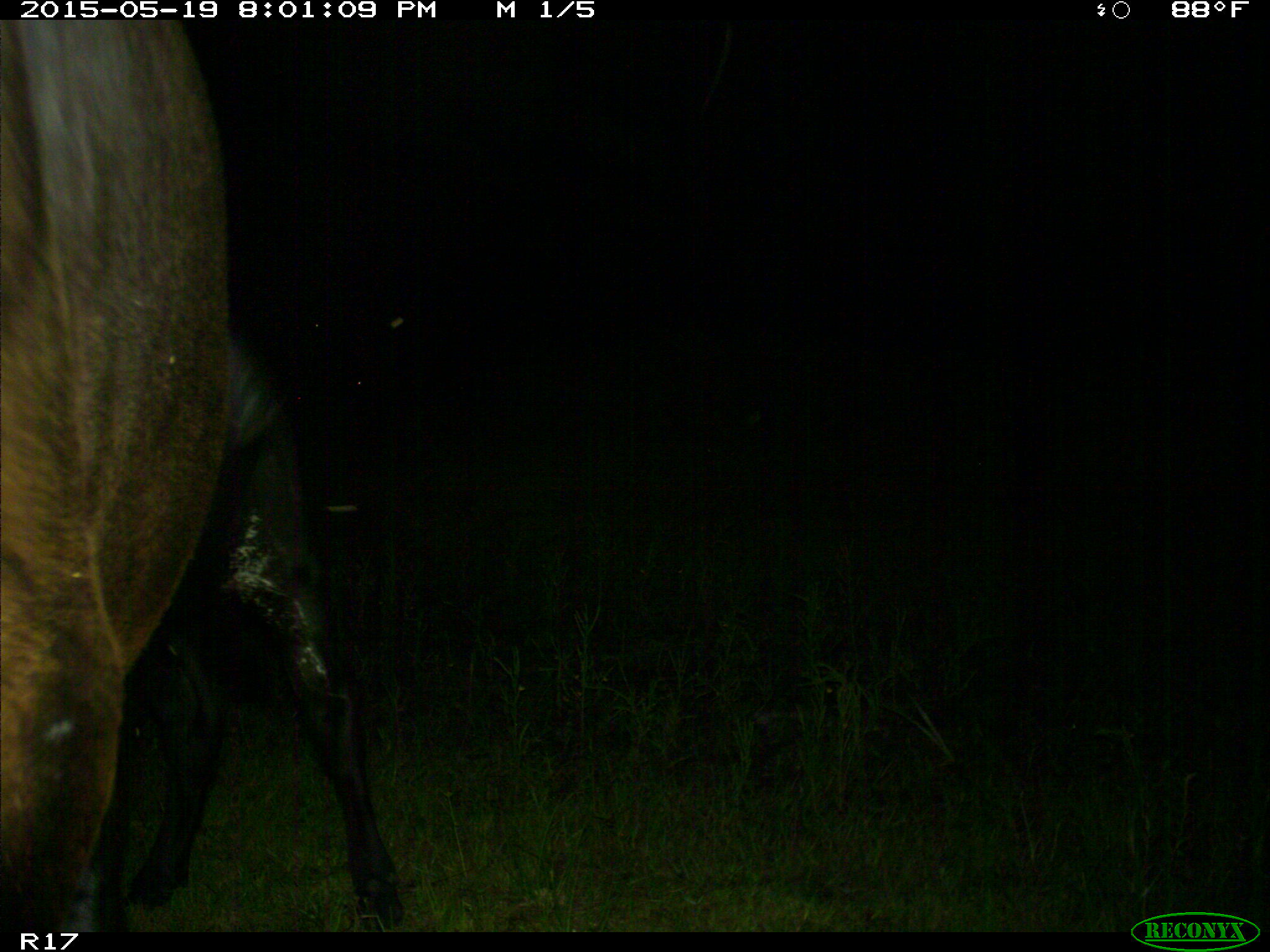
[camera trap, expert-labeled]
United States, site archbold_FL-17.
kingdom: Animalia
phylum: Chordata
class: Mammalia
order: Artiodactyla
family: Bovidae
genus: Bos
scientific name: Bos taurus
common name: domestic cow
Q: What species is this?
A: Bos taurus (domestic cow).